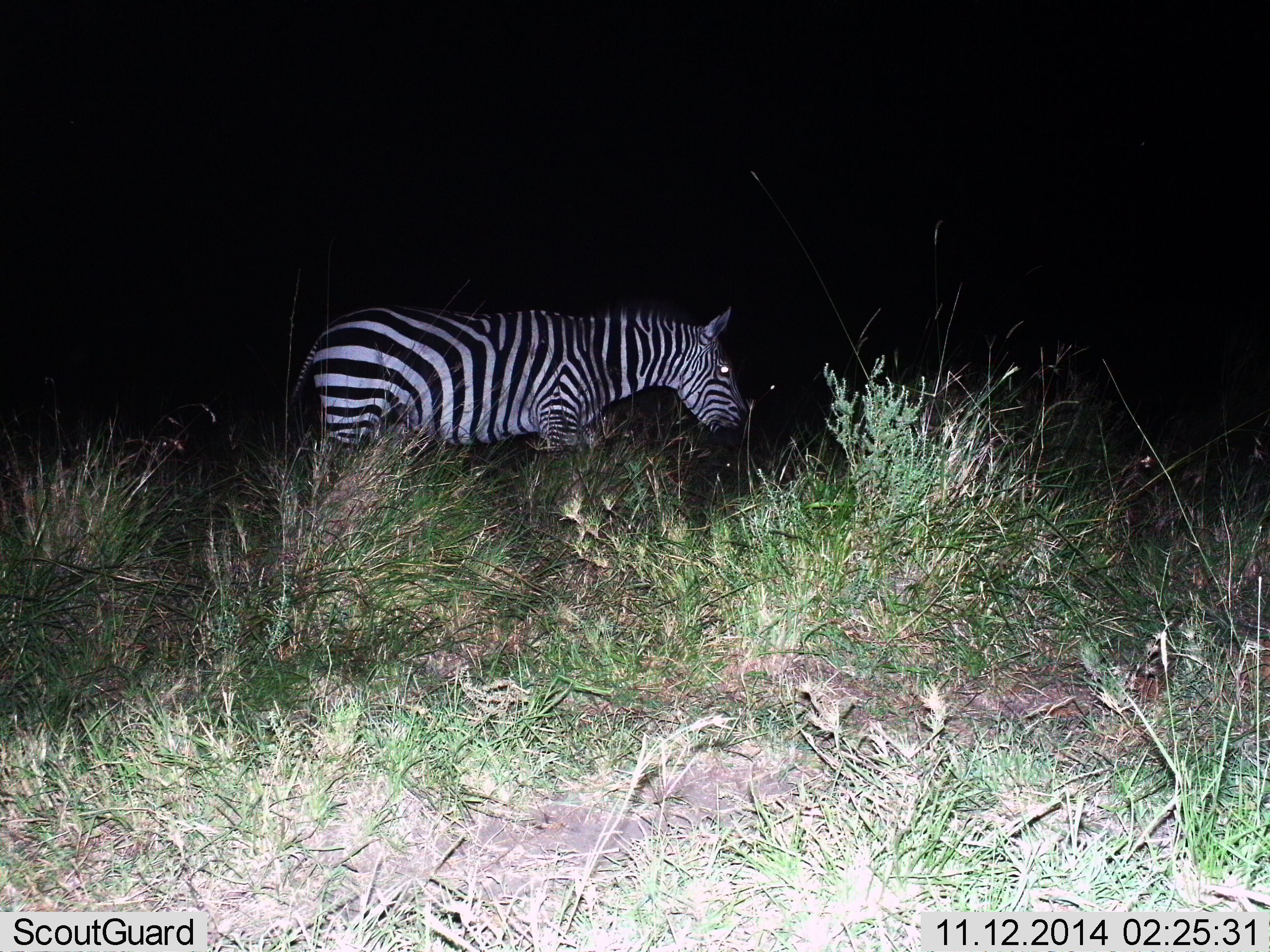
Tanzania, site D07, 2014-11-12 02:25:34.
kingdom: Animalia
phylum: Chordata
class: Mammalia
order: Perissodactyla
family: Equidae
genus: Equus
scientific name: Equus quagga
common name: plains zebra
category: zebra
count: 1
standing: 60%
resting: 0%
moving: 40%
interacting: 0%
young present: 0%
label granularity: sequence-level